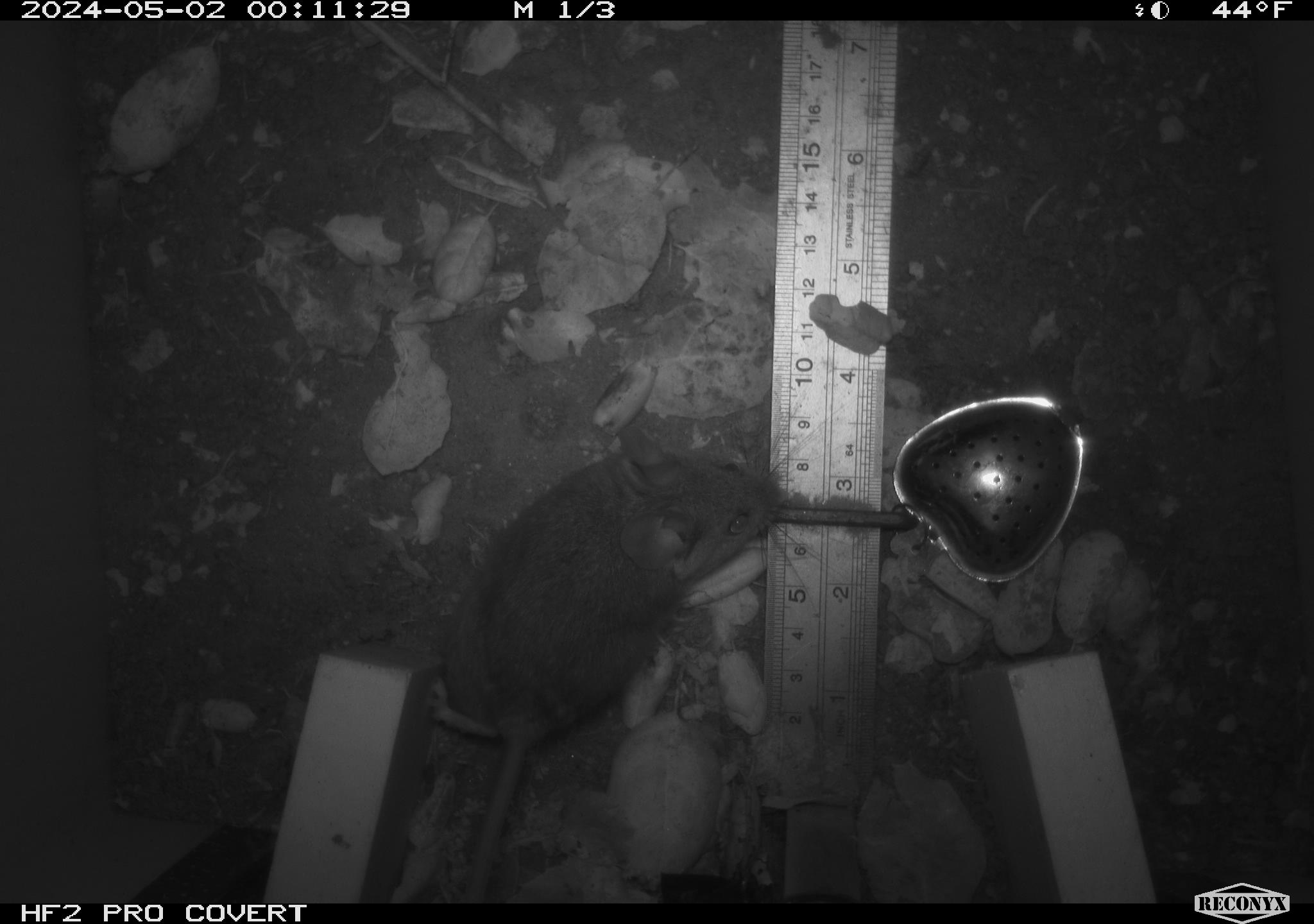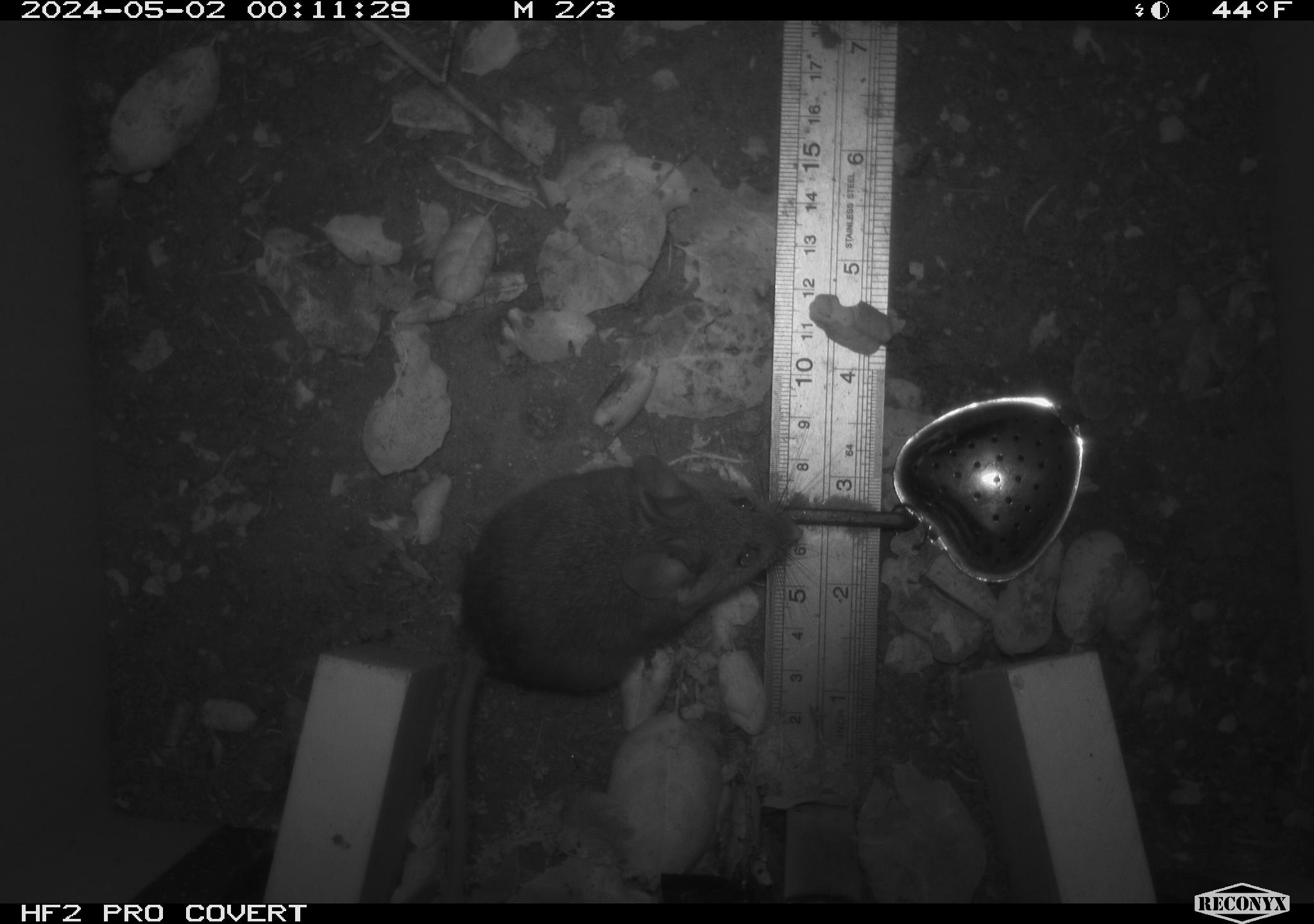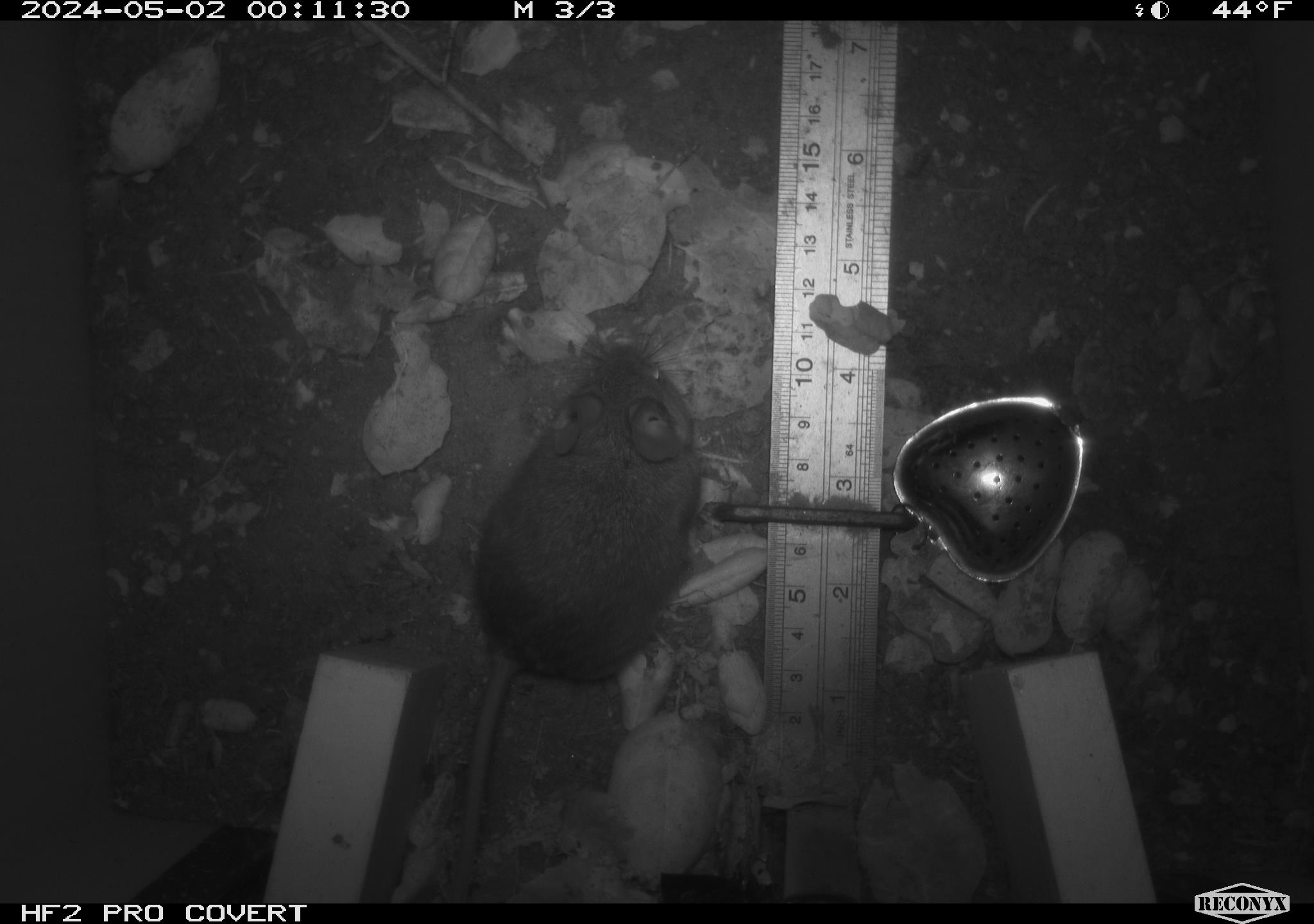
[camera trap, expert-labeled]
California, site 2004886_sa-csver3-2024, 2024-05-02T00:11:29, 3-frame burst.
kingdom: Animalia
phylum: Chordata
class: Mammalia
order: Rodentia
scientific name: Rodentia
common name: rodent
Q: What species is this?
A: Rodent (Rodentia).